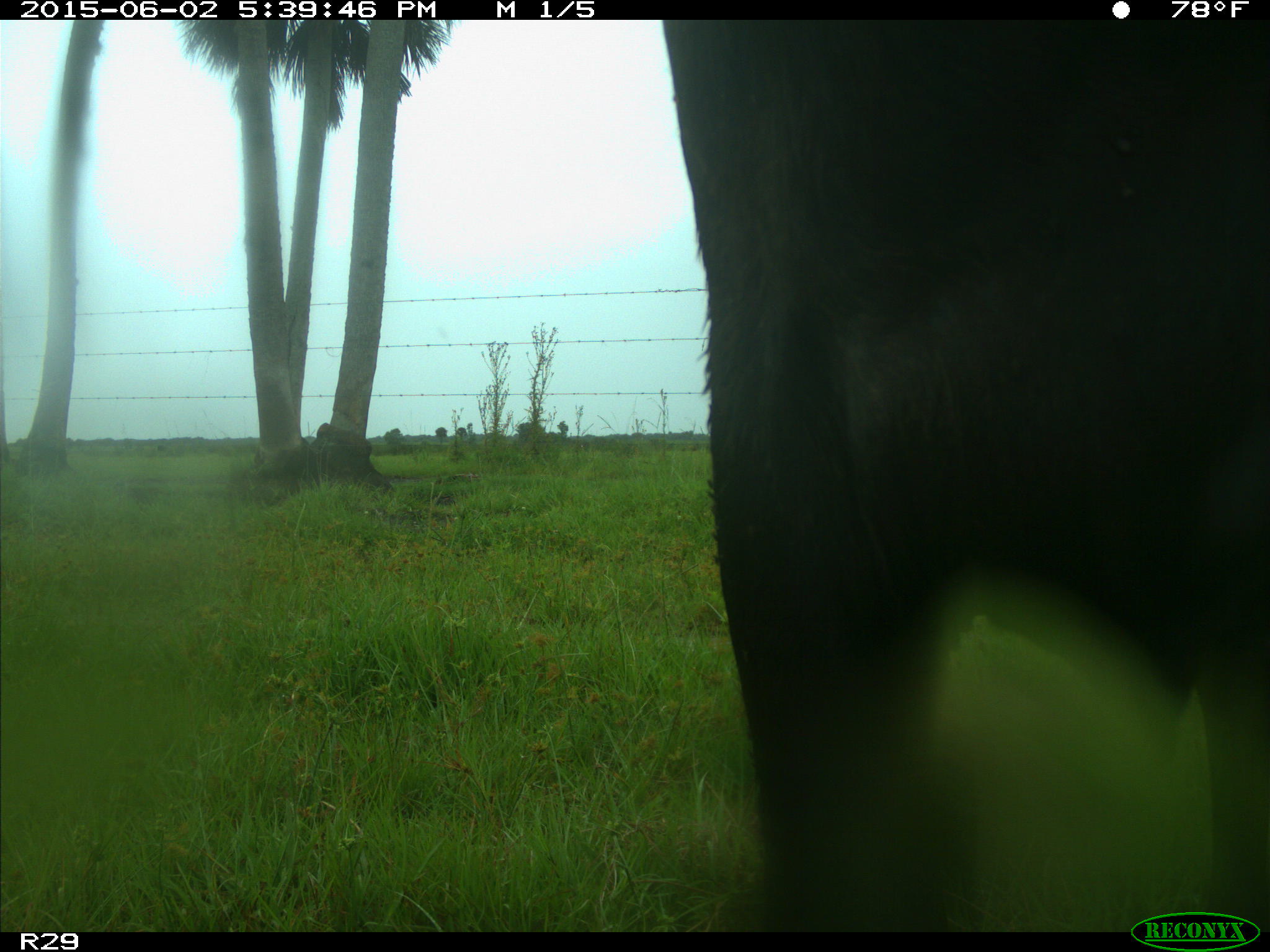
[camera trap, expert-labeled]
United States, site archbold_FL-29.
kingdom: Animalia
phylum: Chordata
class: Mammalia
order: Artiodactyla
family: Bovidae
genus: Bos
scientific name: Bos taurus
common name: domestic cow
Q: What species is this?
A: Bos taurus (domestic cow).